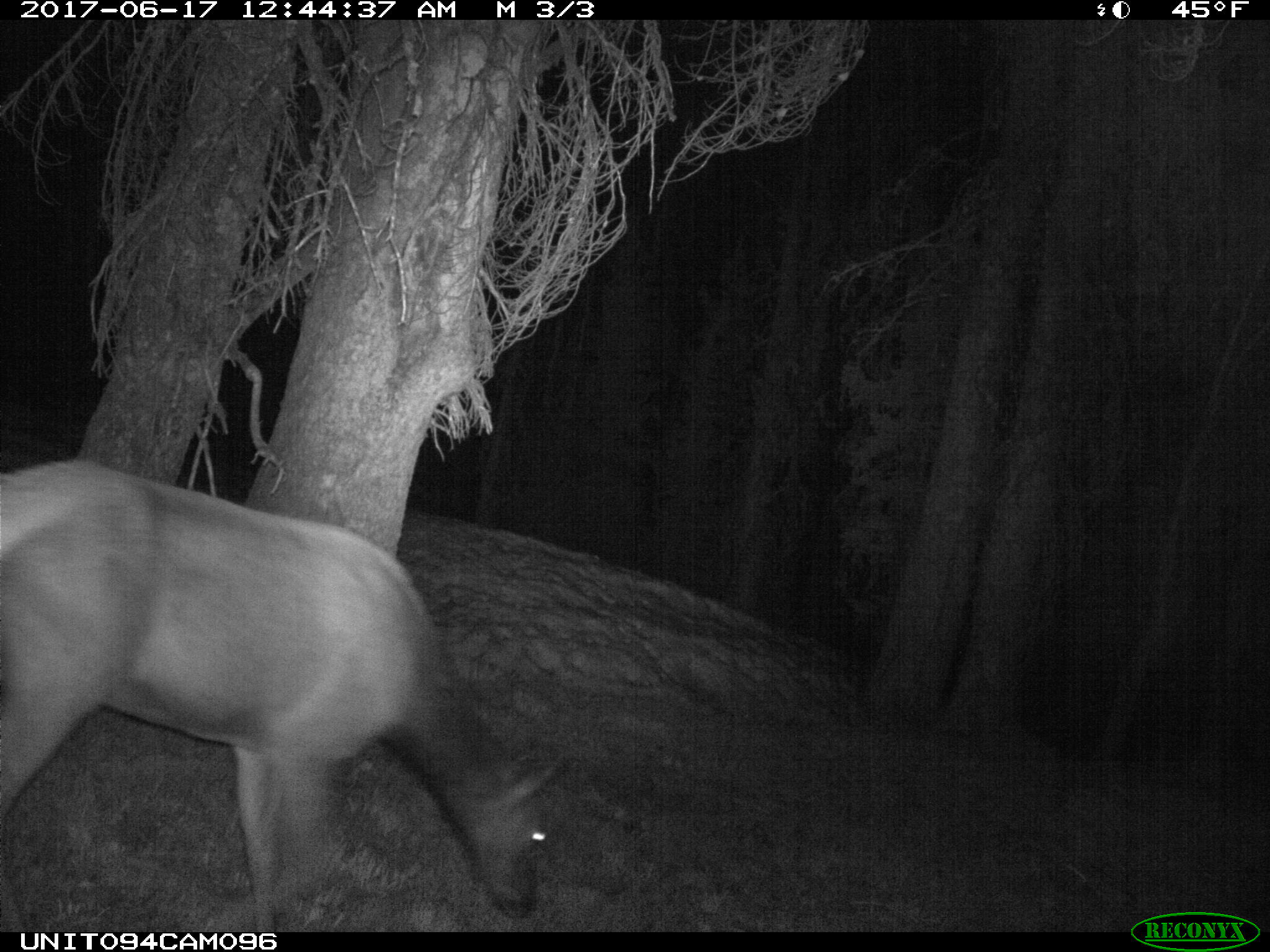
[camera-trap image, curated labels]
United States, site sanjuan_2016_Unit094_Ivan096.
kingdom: Animalia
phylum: Chordata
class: Mammalia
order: Artiodactyla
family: Cervidae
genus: Cervus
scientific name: Cervus elaphus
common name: red deer